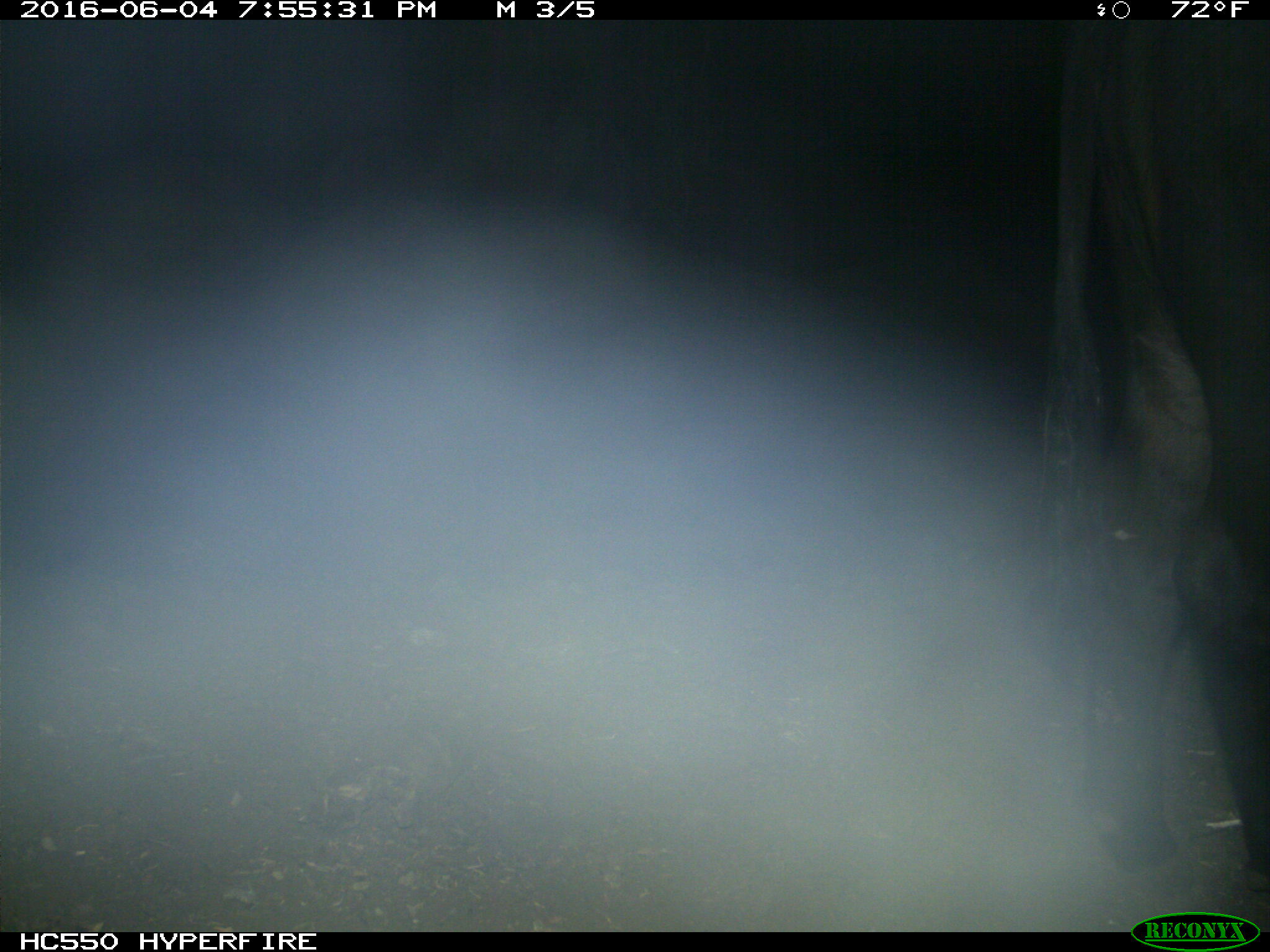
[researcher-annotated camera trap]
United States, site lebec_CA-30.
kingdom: Animalia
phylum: Chordata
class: Mammalia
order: Artiodactyla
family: Bovidae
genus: Bos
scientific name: Bos taurus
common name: domestic cow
Bos taurus (domestic cow).